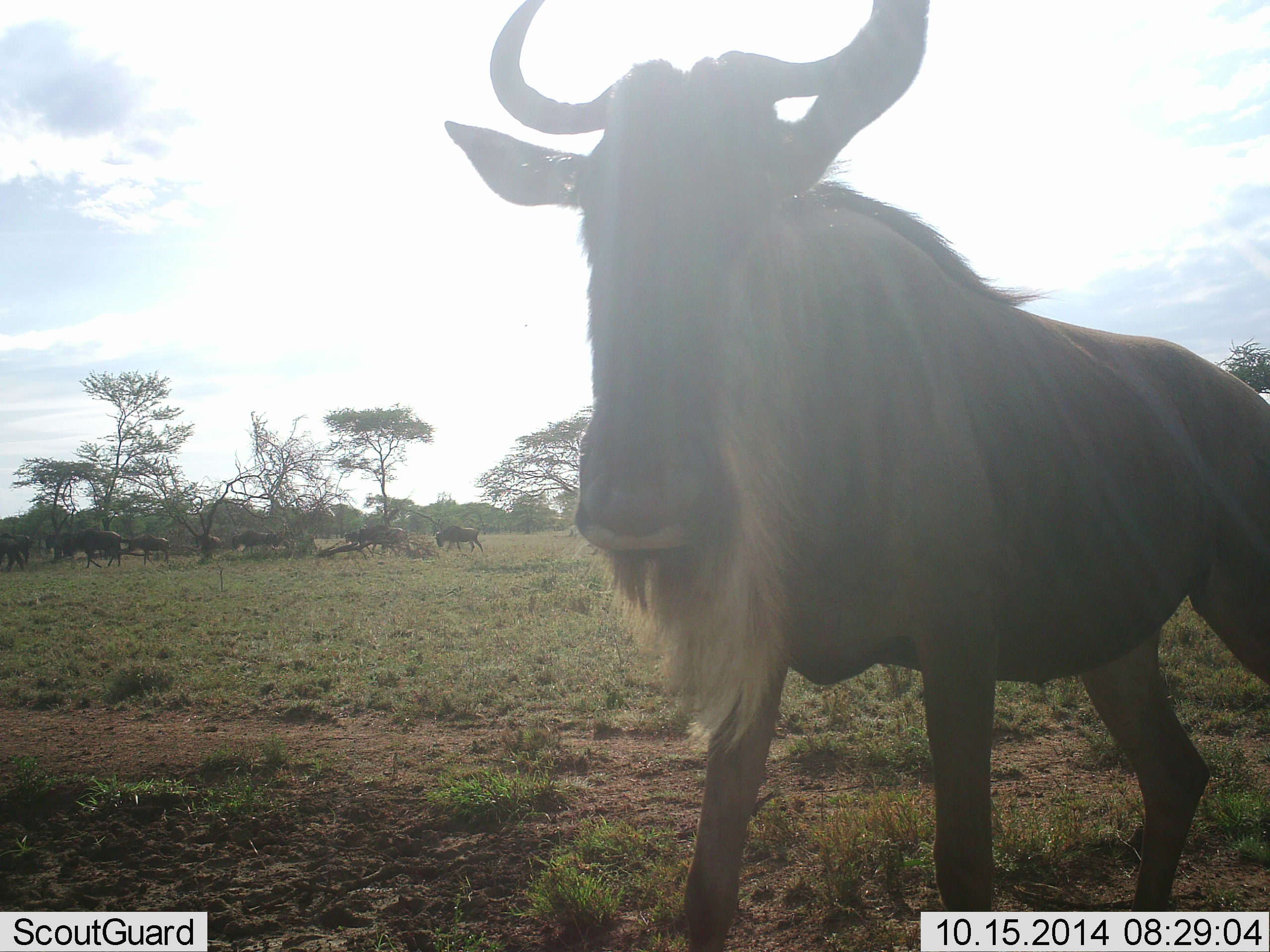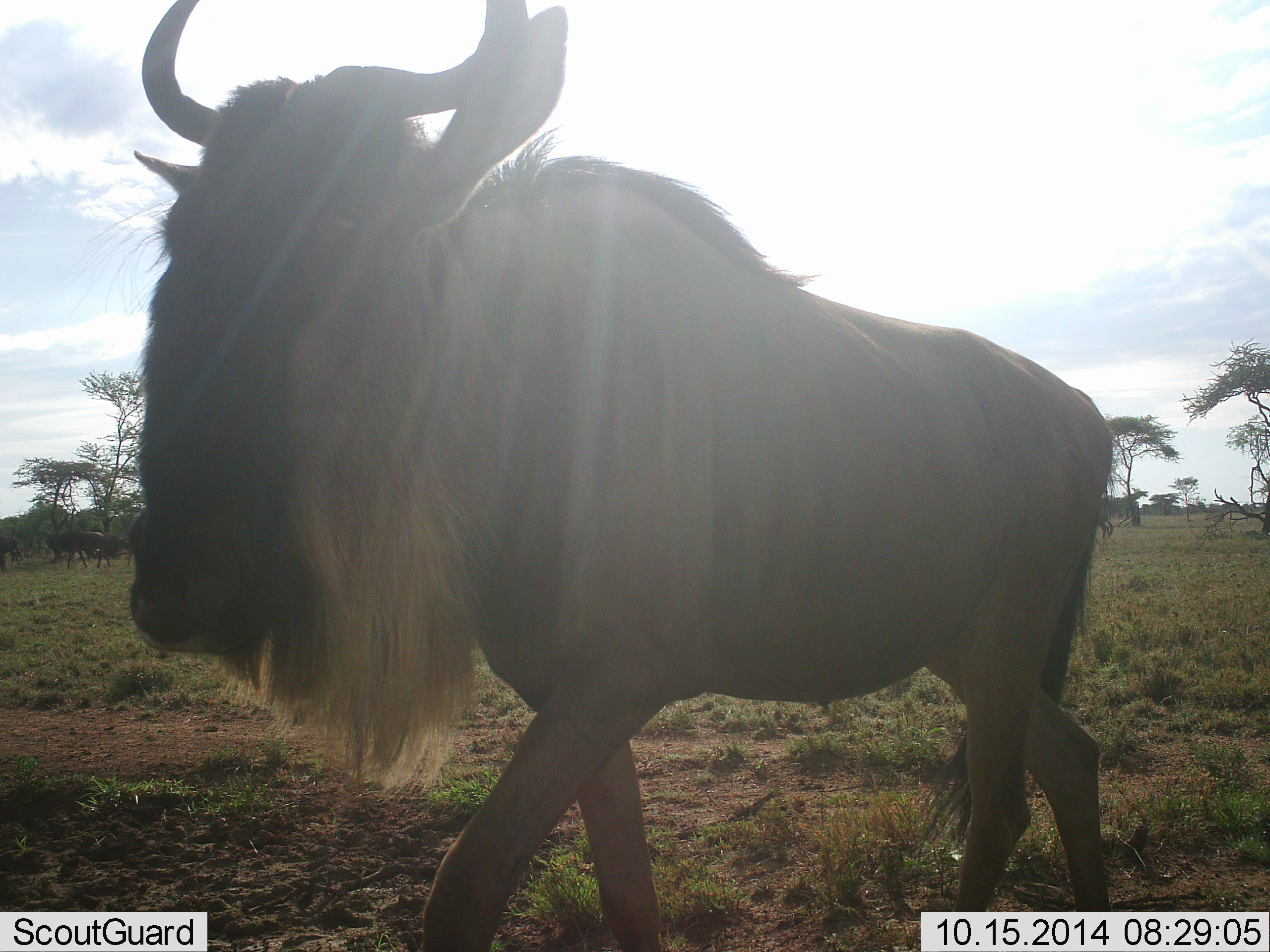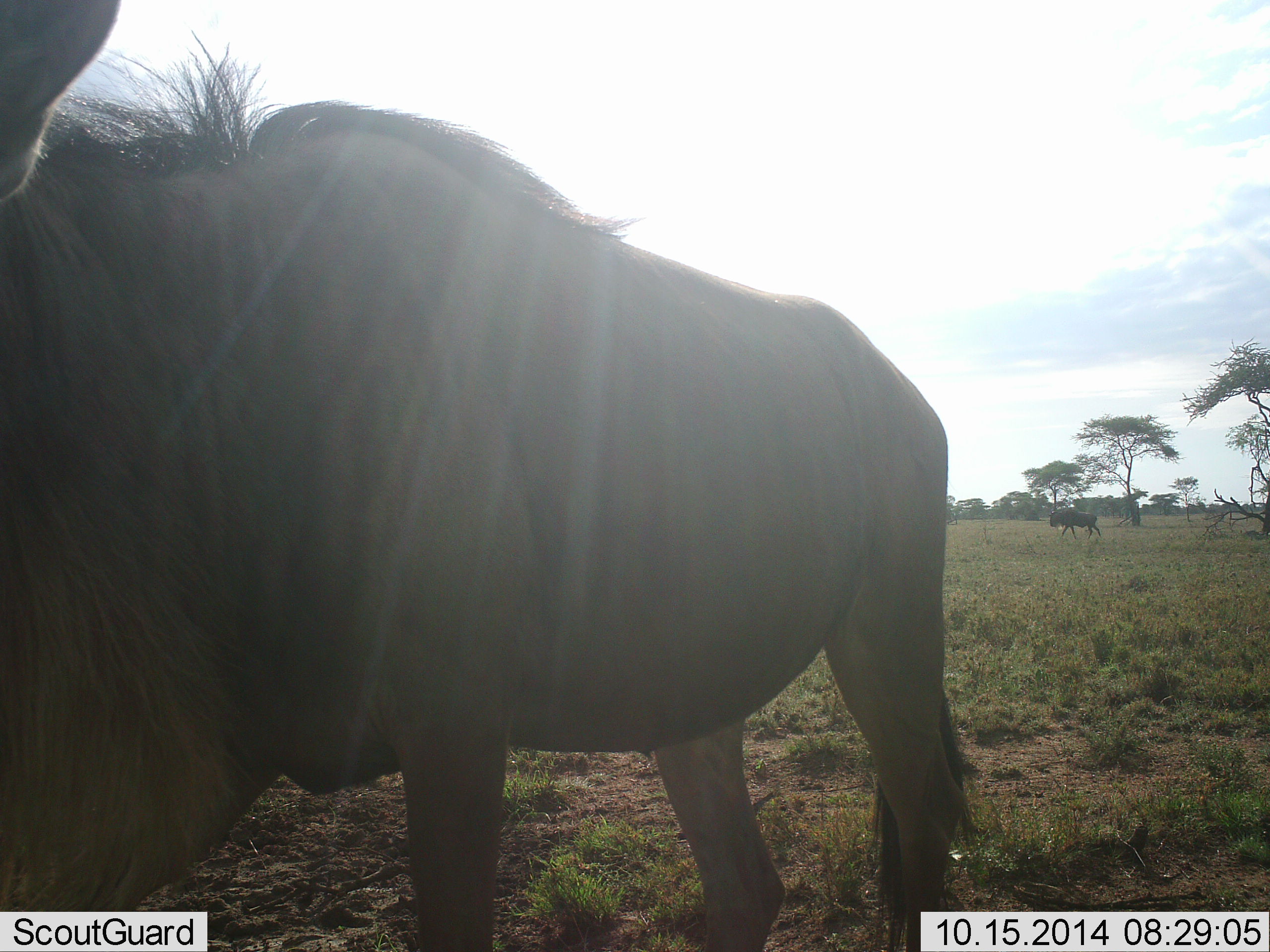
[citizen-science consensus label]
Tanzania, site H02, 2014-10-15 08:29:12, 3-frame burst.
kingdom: Animalia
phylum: Chordata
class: Mammalia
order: Artiodactyla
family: Bovidae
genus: Connochaetes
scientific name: Connochaetes taurinus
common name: blue wildebeest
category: wildebeest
Wildebeest (blue wildebeest) (Connochaetes taurinus), count 4. Behavior (volunteer vote fractions): standing 30%, resting 0%, moving 80%, interacting 0%. Young present (vote fraction): 0%. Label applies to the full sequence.